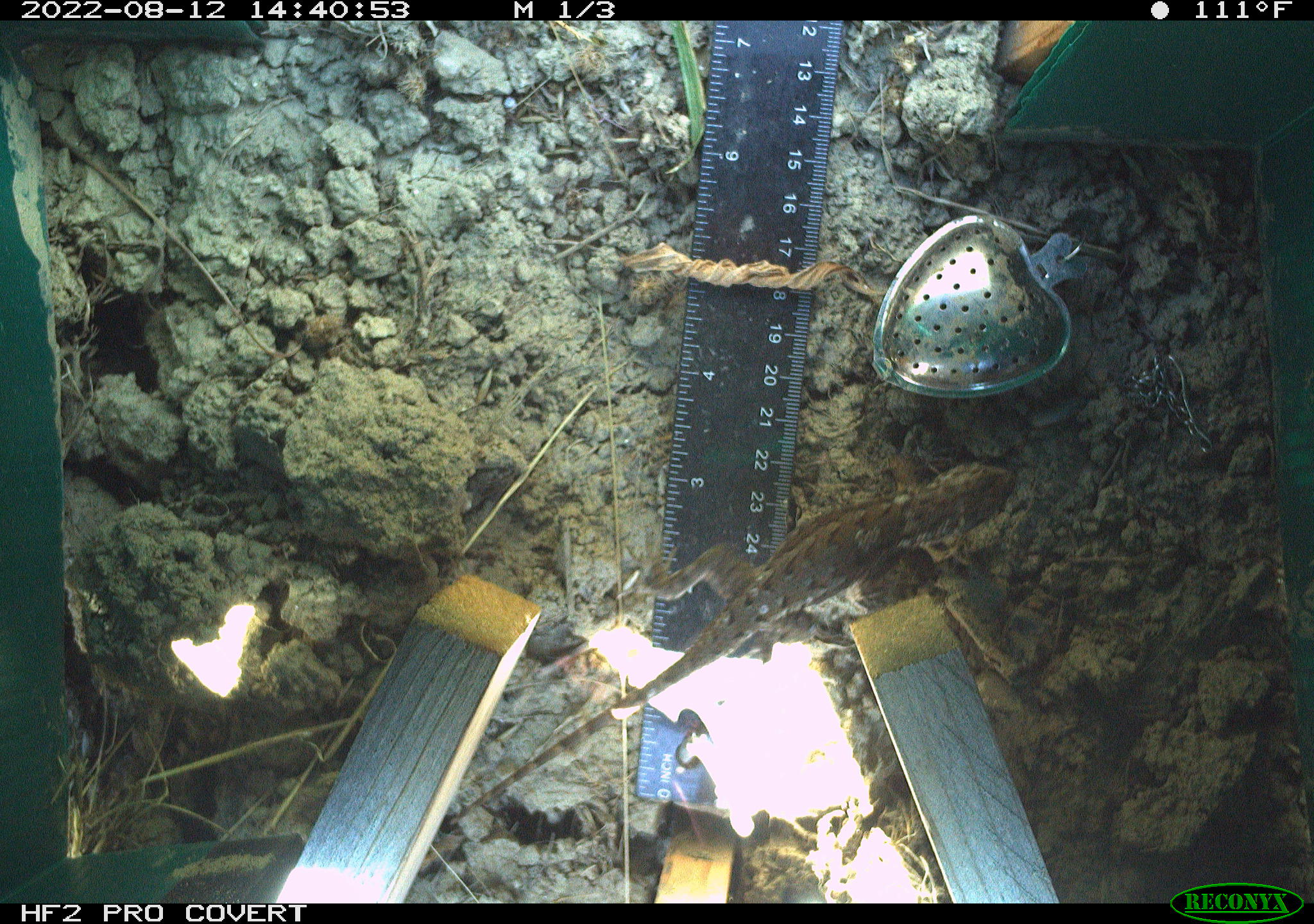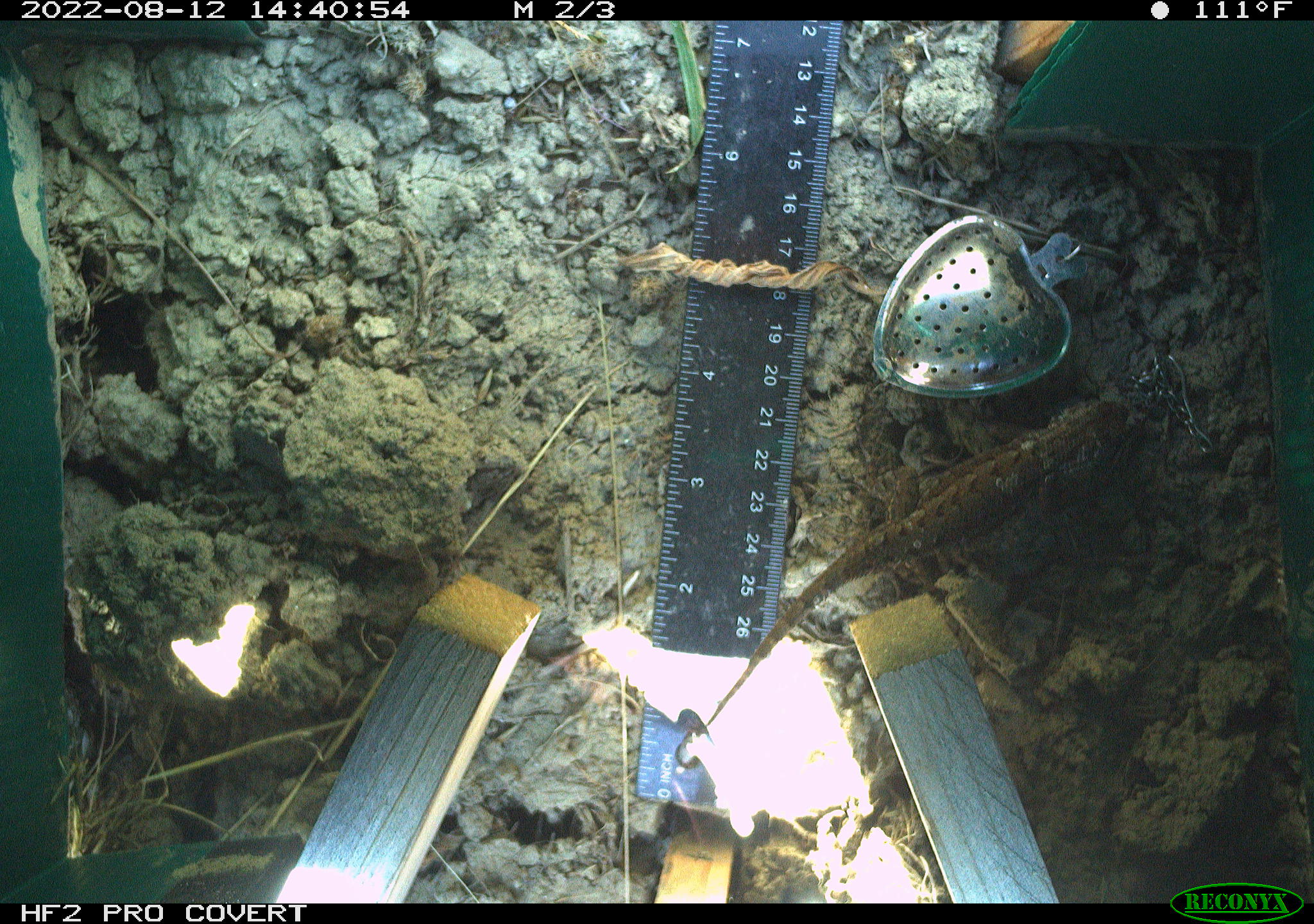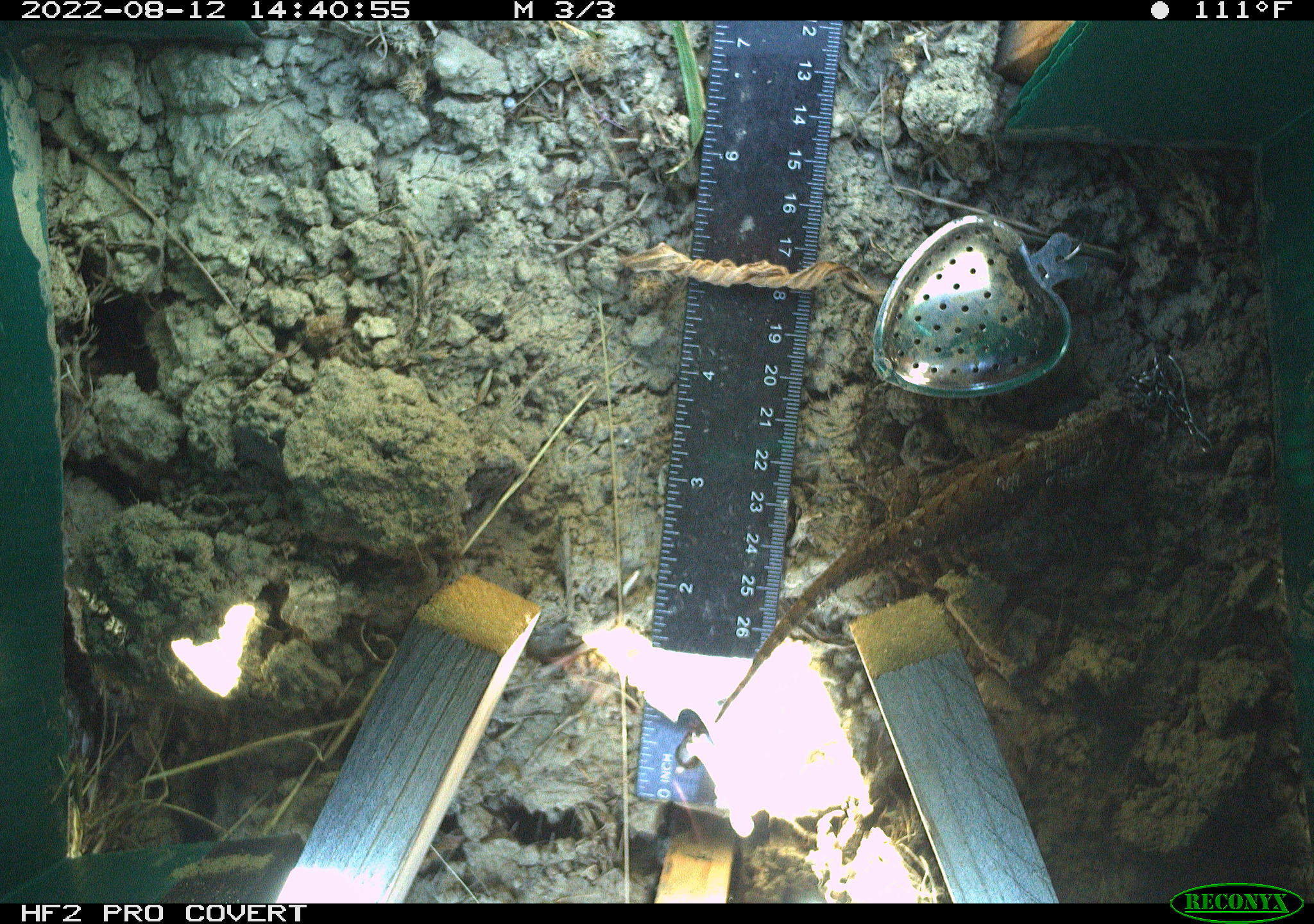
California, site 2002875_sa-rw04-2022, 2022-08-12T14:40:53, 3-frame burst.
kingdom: Animalia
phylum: Chordata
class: Reptilia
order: Squamata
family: Phrynosomatidae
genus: Sceloporus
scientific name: Sceloporus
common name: spiny lizards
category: sceloporus species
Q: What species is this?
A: Sceloporus species (spiny lizards) (Sceloporus).